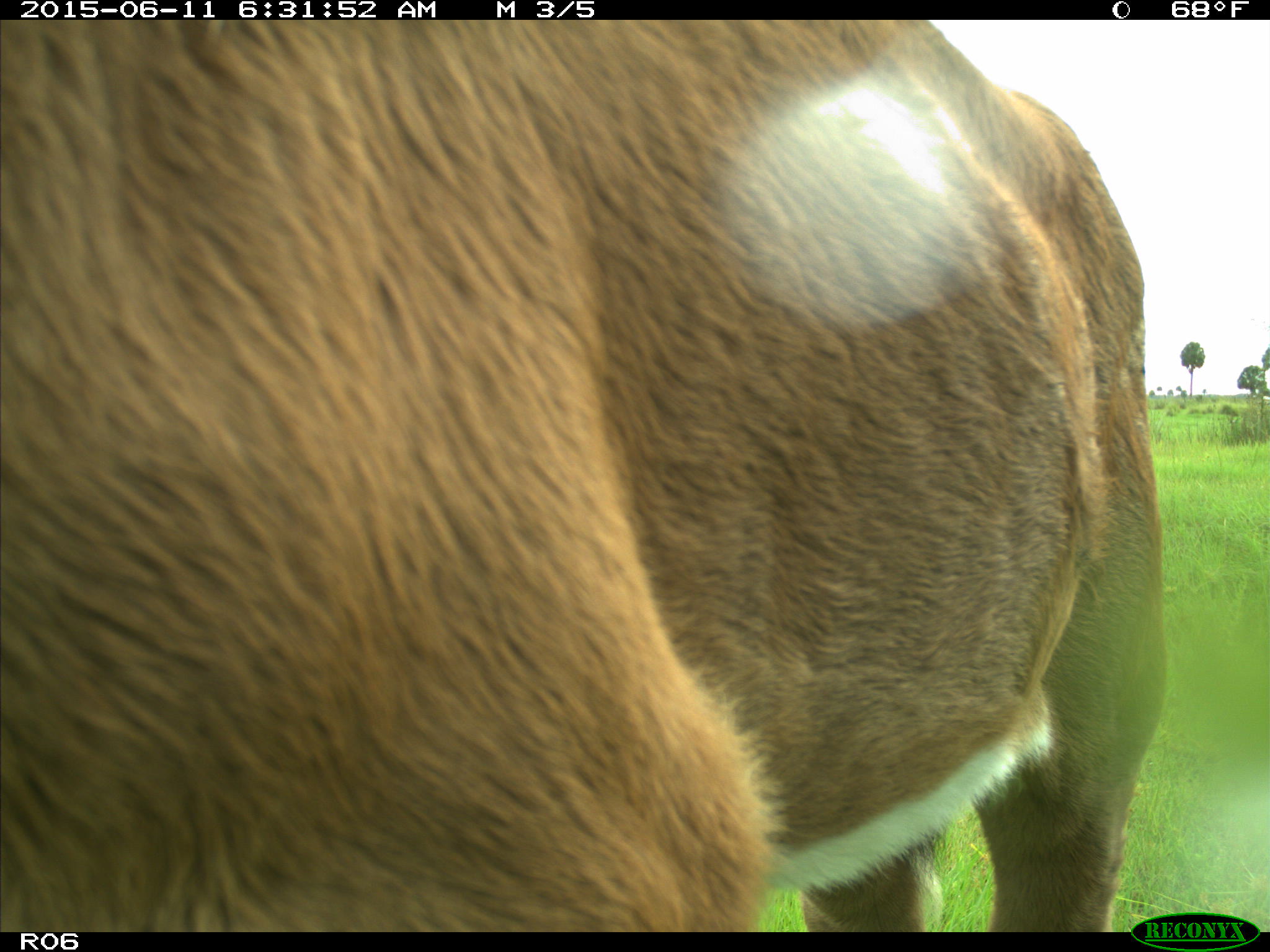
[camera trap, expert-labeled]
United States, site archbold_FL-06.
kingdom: Animalia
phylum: Chordata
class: Mammalia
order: Artiodactyla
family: Bovidae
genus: Bos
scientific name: Bos taurus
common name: domestic cow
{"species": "Bos taurus (domestic cow)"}